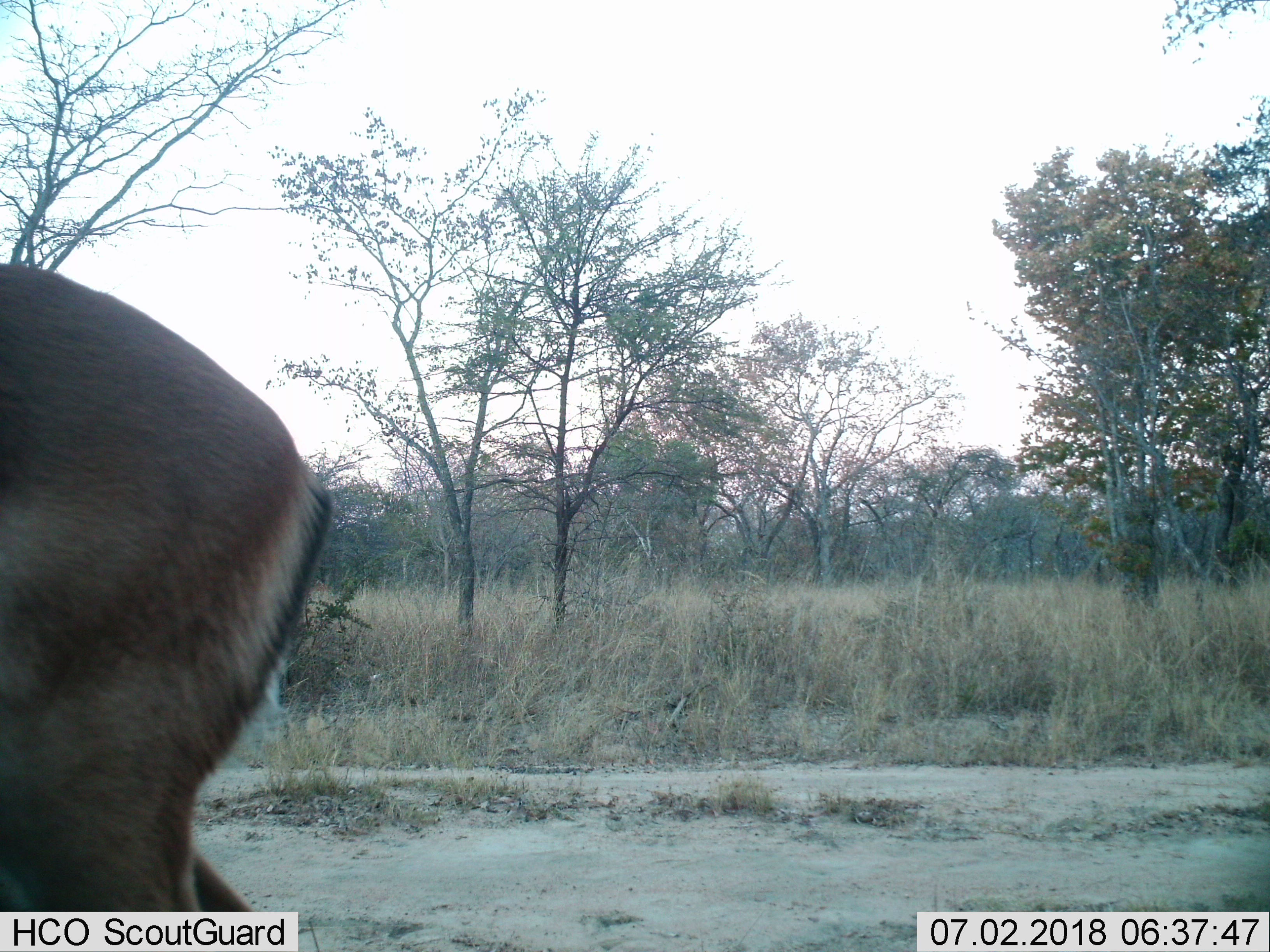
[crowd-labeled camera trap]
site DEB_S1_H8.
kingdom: Animalia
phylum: Chordata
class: Mammalia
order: Artiodactyla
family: Bovidae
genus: Aepyceros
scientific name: Aepyceros melampus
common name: impala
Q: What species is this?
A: Impala (Aepyceros melampus).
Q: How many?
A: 1.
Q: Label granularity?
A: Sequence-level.